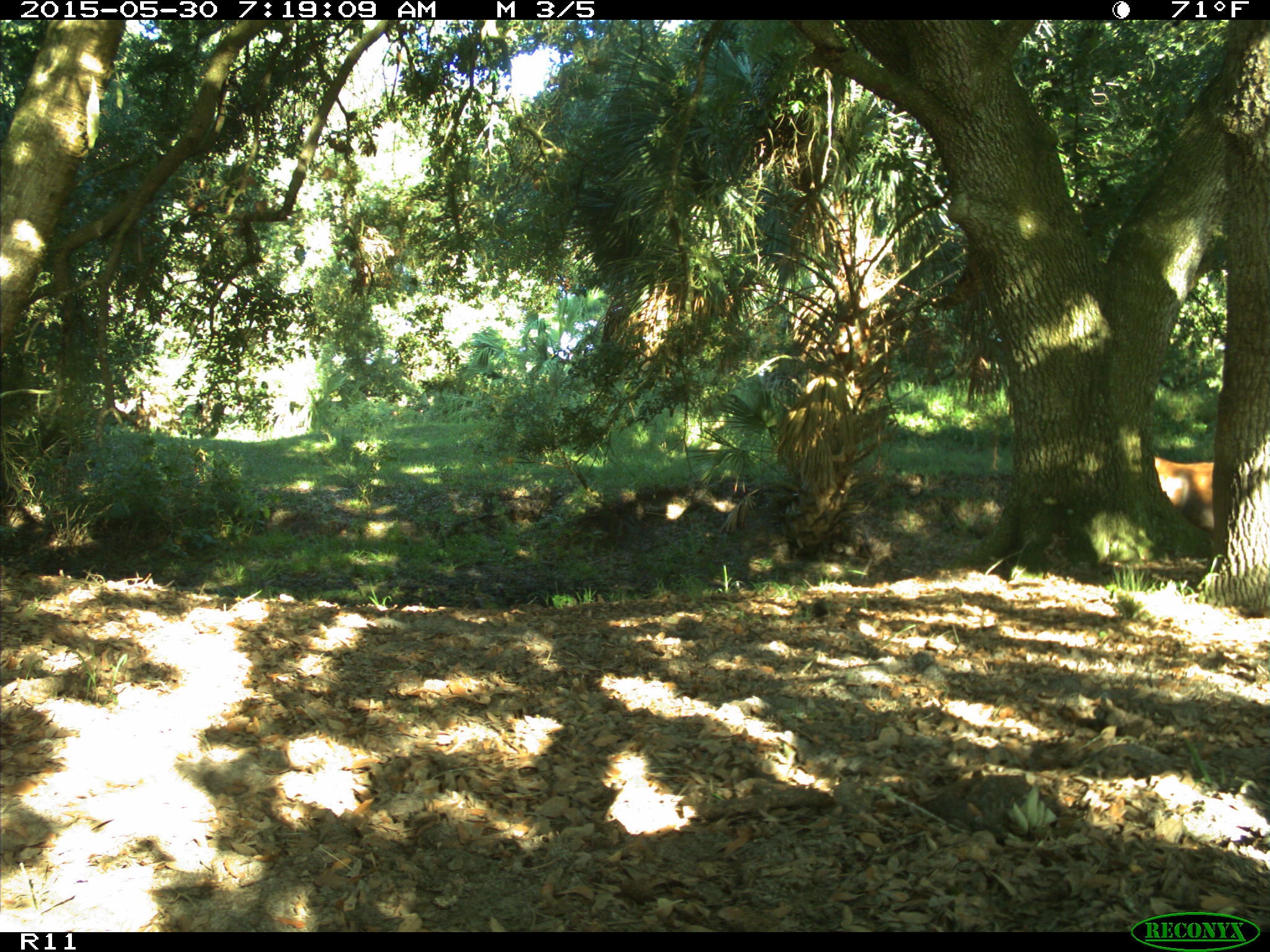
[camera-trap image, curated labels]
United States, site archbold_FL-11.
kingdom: Animalia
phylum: Chordata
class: Mammalia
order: Artiodactyla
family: Bovidae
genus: Bos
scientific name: Bos taurus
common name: domestic cow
Bos taurus (domestic cow).